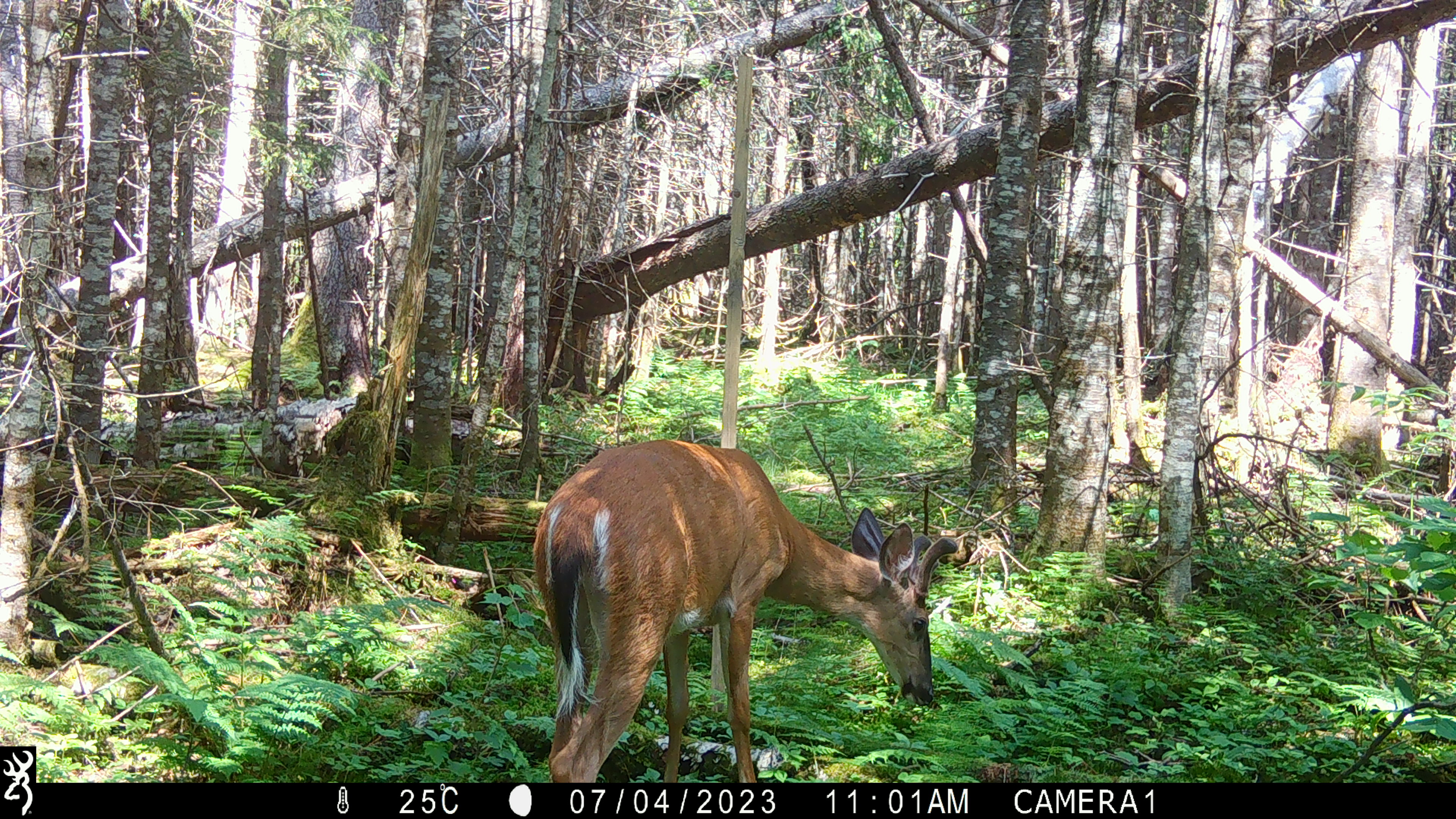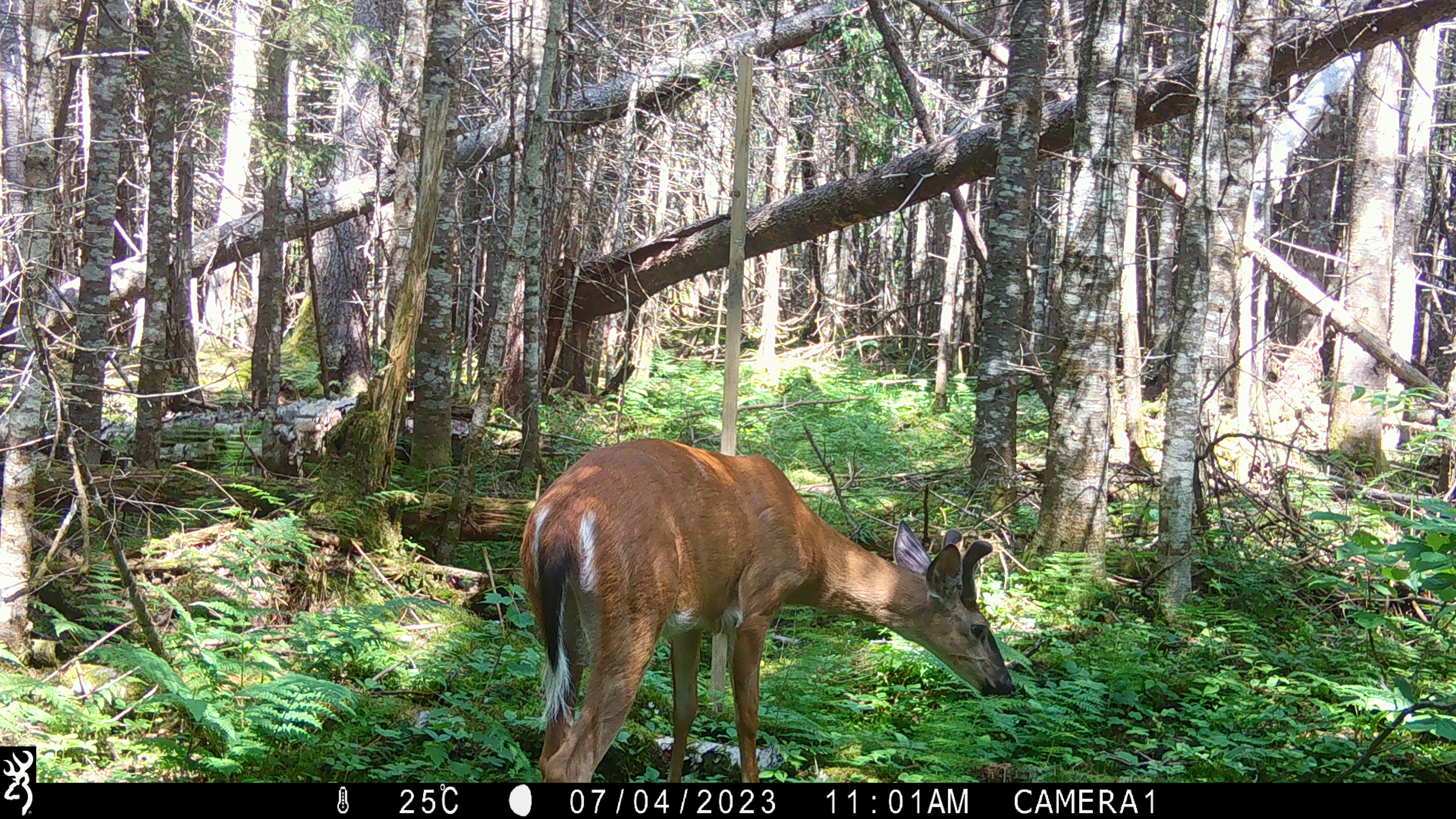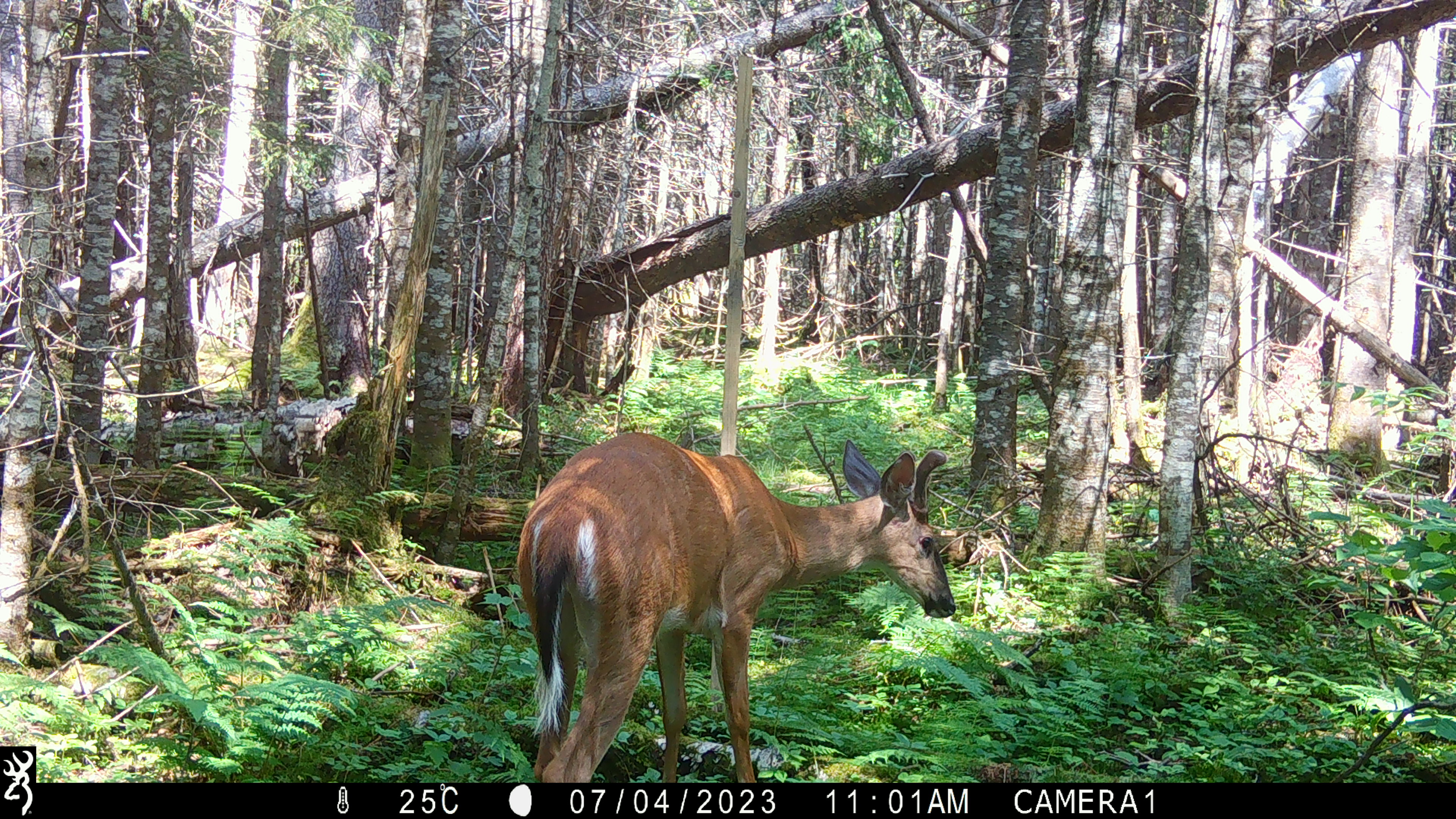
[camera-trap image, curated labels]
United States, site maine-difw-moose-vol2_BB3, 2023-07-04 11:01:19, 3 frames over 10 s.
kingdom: Animalia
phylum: Chordata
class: Mammalia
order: Artiodactyla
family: Cervidae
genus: Odocoileus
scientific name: Odocoileus virginianus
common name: white-tailed deer